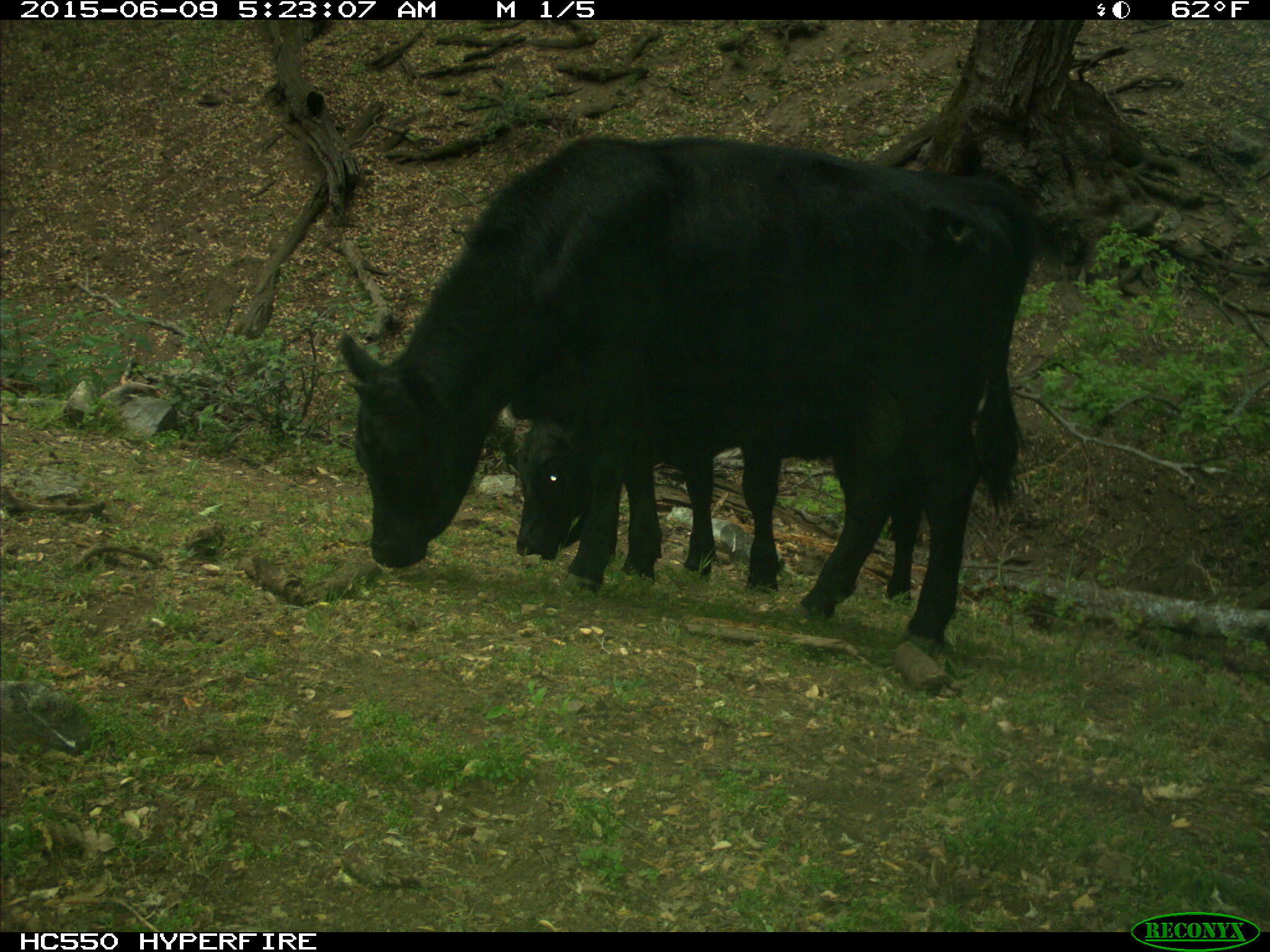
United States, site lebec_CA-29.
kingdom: Animalia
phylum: Chordata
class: Mammalia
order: Artiodactyla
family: Bovidae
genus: Bos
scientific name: Bos taurus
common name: domestic cow